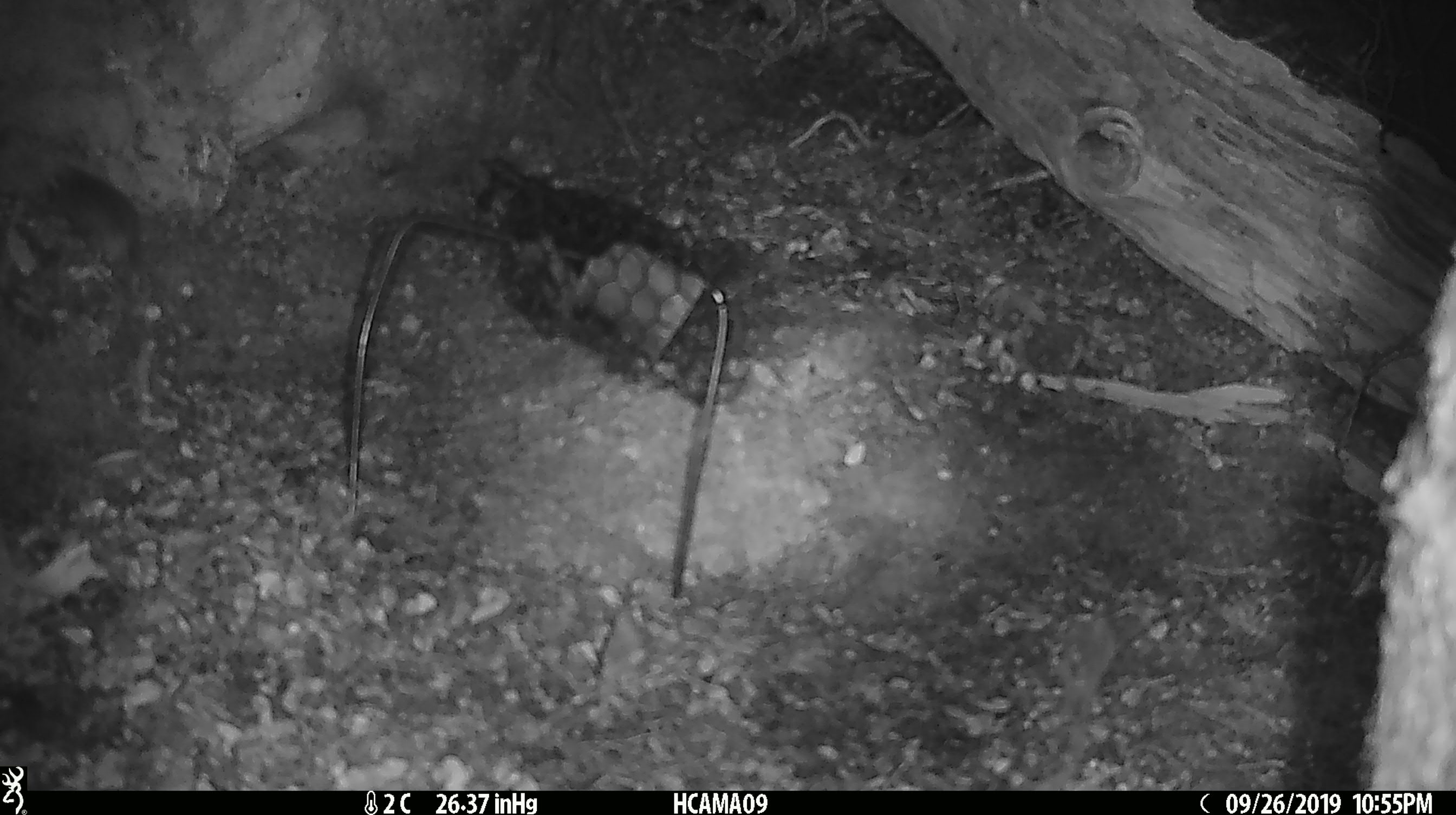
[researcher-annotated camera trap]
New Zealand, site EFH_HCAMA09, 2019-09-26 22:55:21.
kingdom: Animalia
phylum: Chordata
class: Mammalia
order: Rodentia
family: Muridae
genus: Mus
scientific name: Mus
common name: mouse